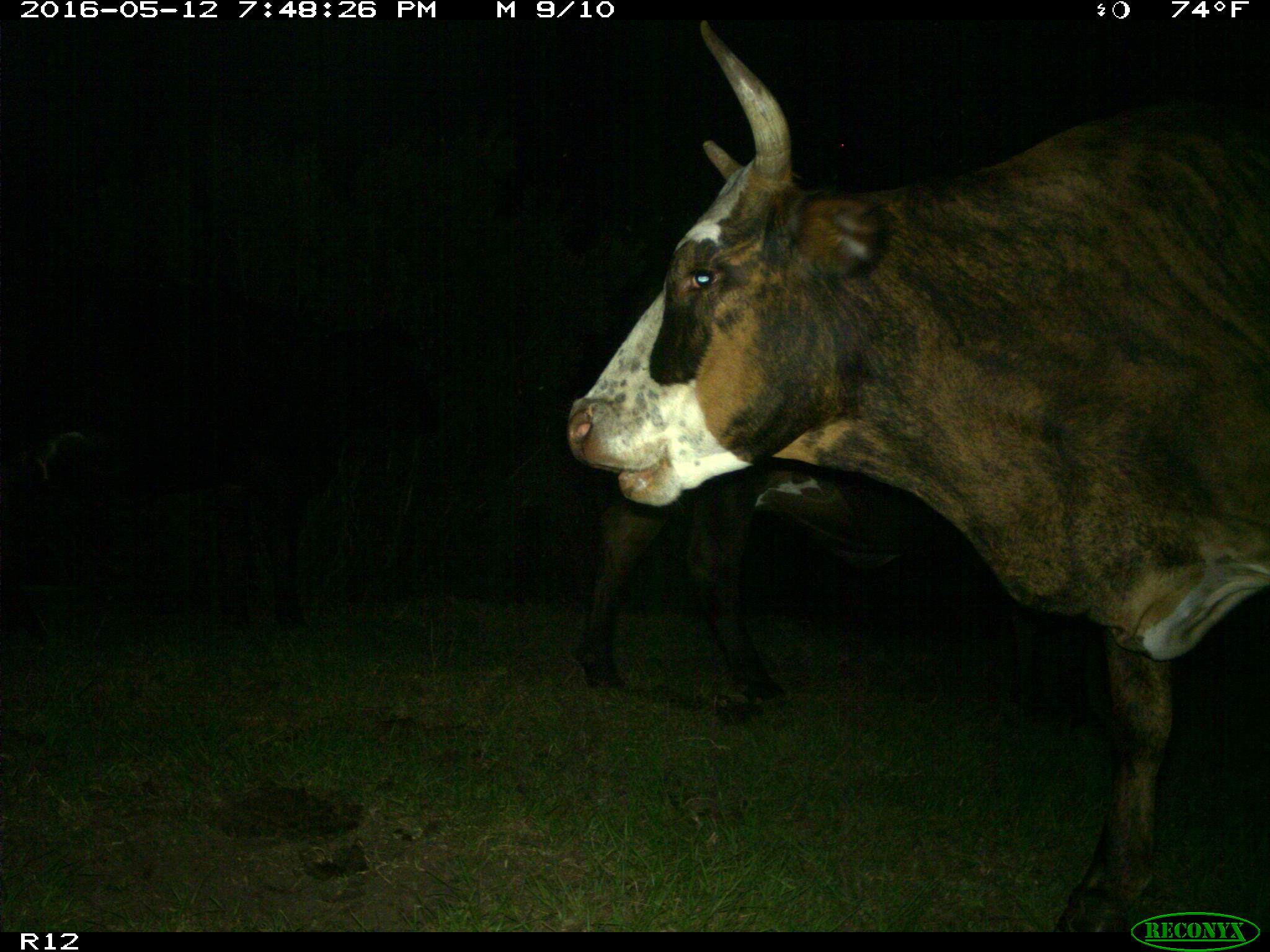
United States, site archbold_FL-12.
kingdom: Animalia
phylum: Chordata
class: Mammalia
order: Artiodactyla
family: Bovidae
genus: Bos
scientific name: Bos taurus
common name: domestic cow